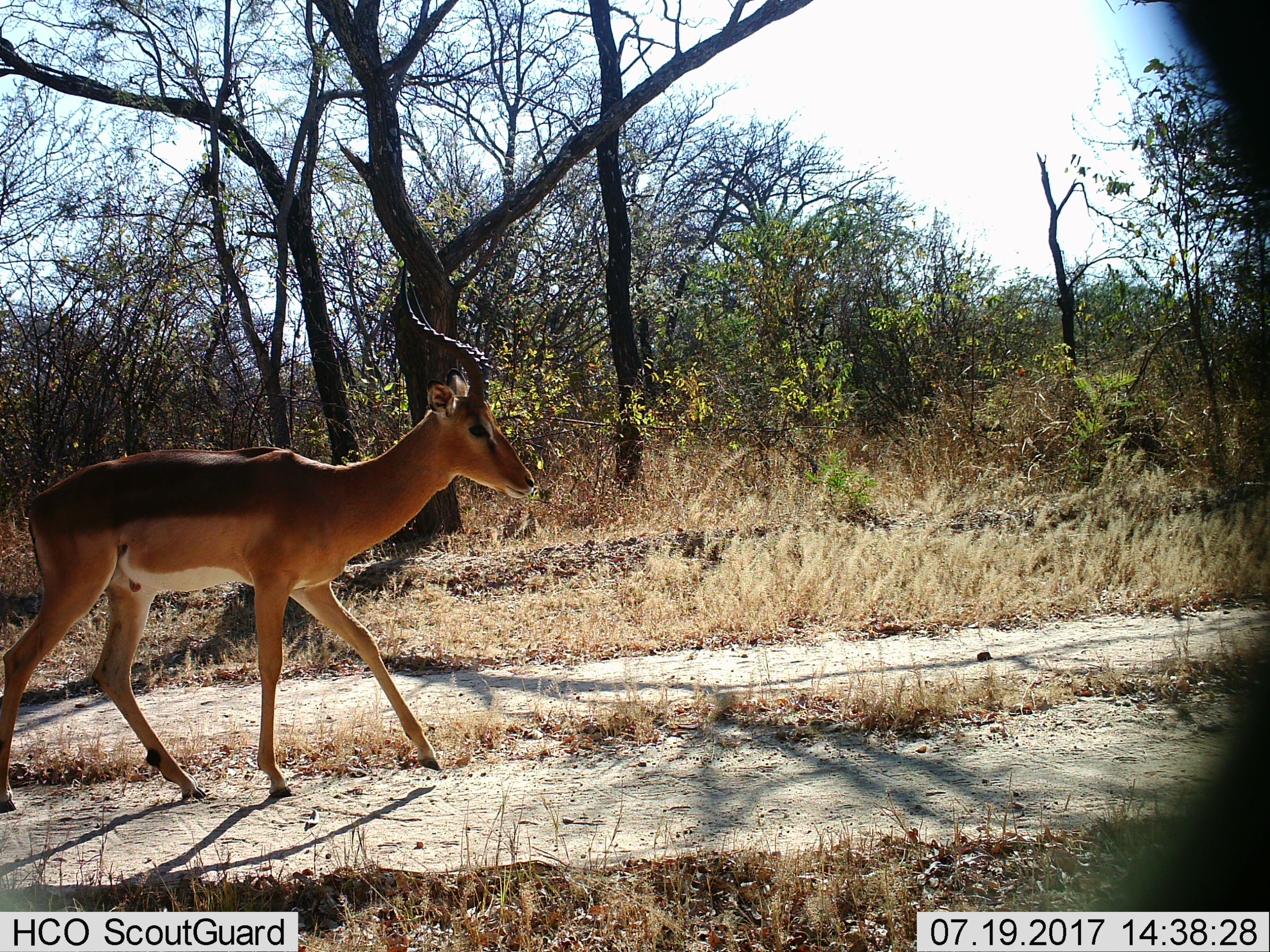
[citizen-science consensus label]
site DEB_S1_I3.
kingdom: Animalia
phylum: Chordata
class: Mammalia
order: Artiodactyla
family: Bovidae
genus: Aepyceros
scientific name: Aepyceros melampus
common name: impala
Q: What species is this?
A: Impala (Aepyceros melampus).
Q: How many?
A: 1.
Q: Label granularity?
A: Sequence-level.